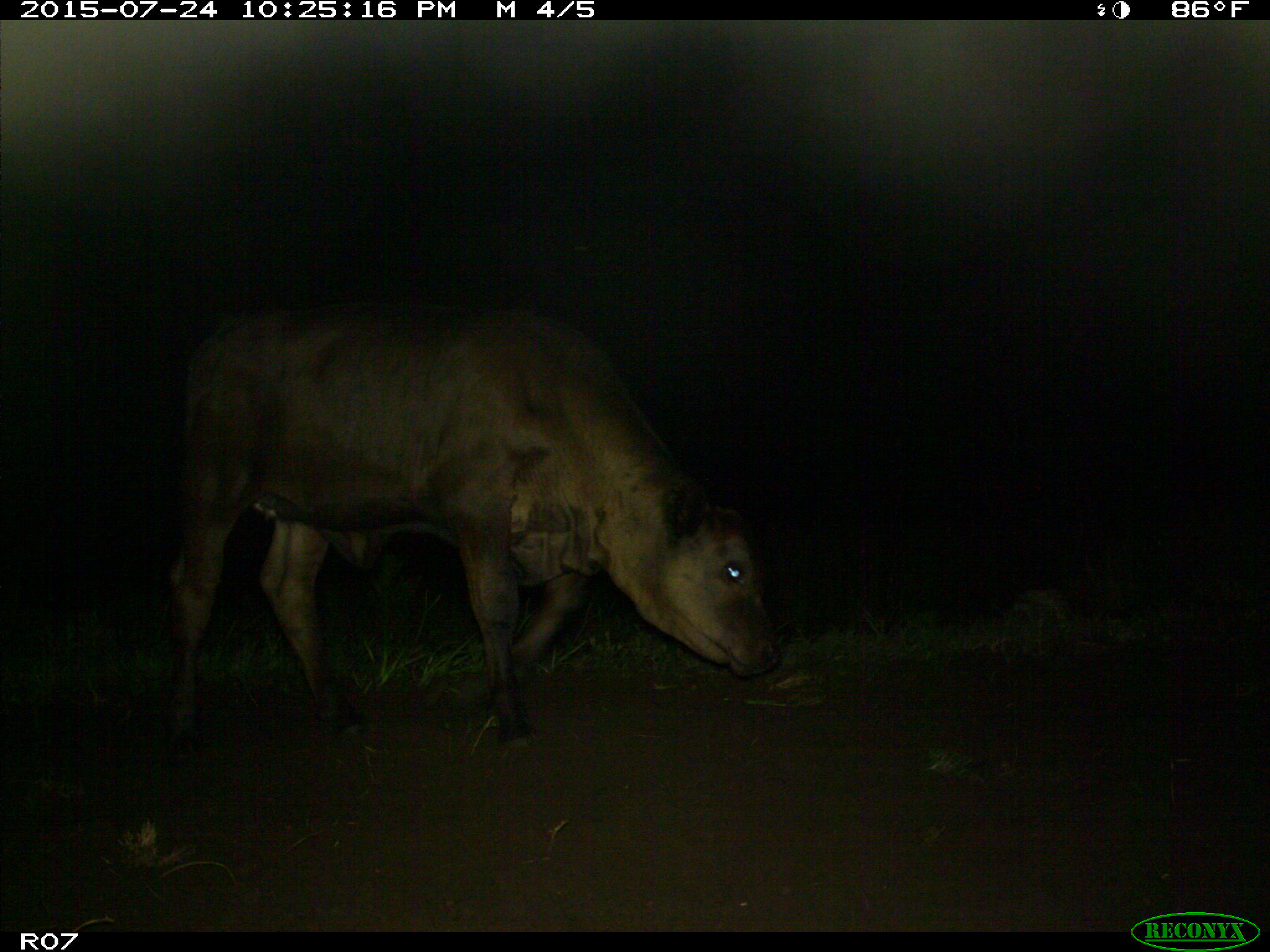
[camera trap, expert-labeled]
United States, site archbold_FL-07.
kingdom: Animalia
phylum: Chordata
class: Mammalia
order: Artiodactyla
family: Bovidae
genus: Bos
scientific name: Bos taurus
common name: domestic cow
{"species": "Bos taurus (domestic cow)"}